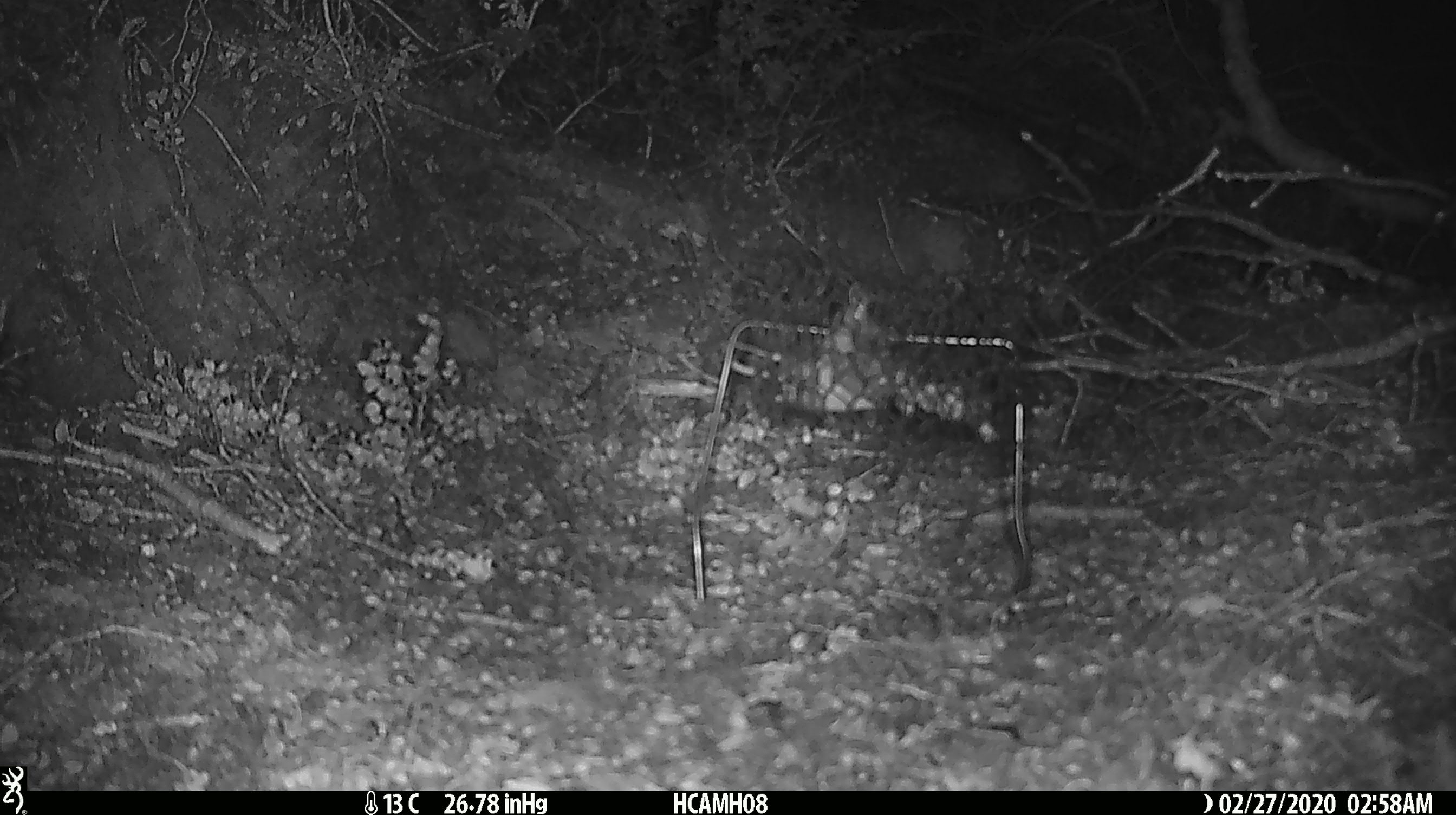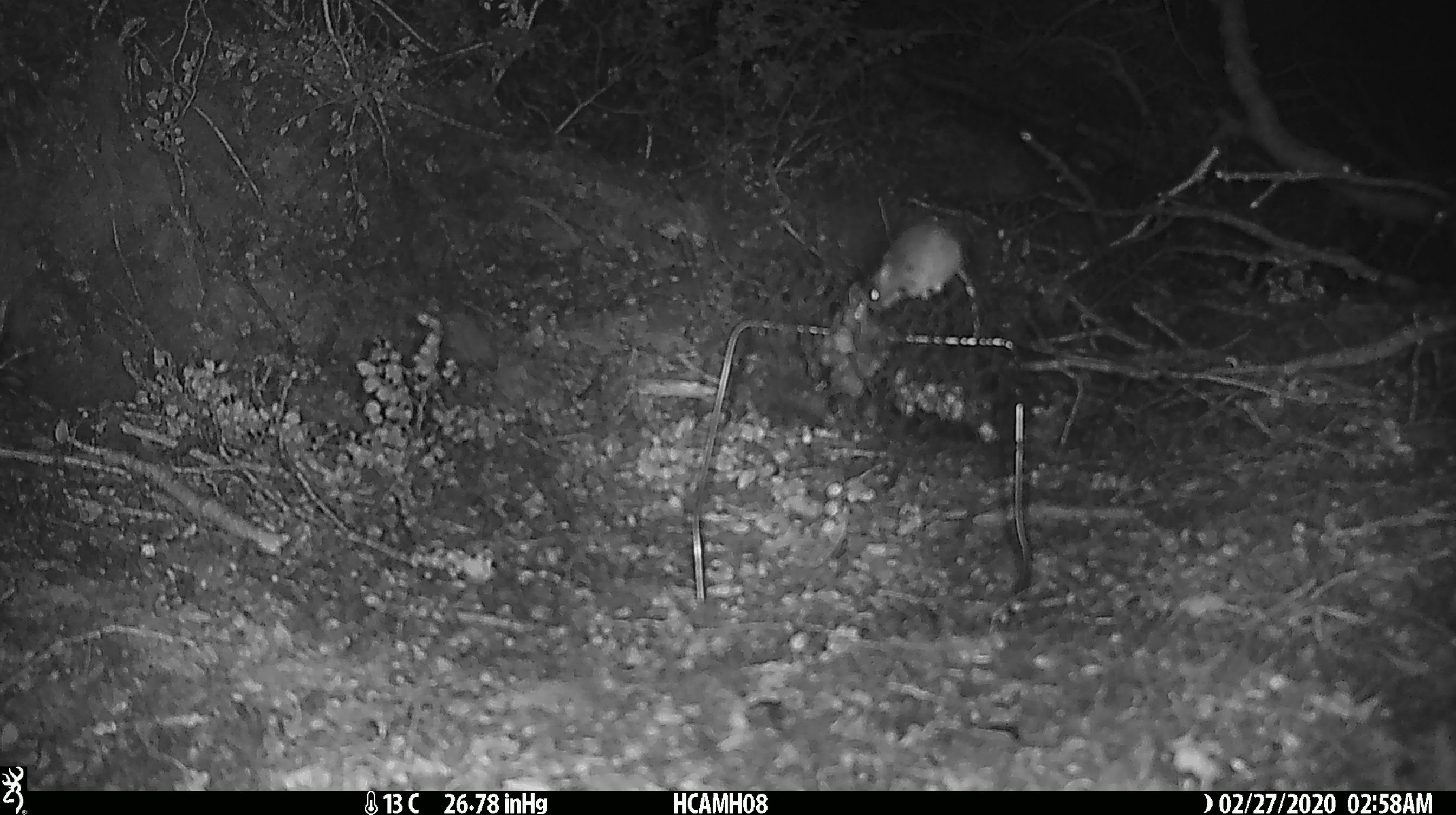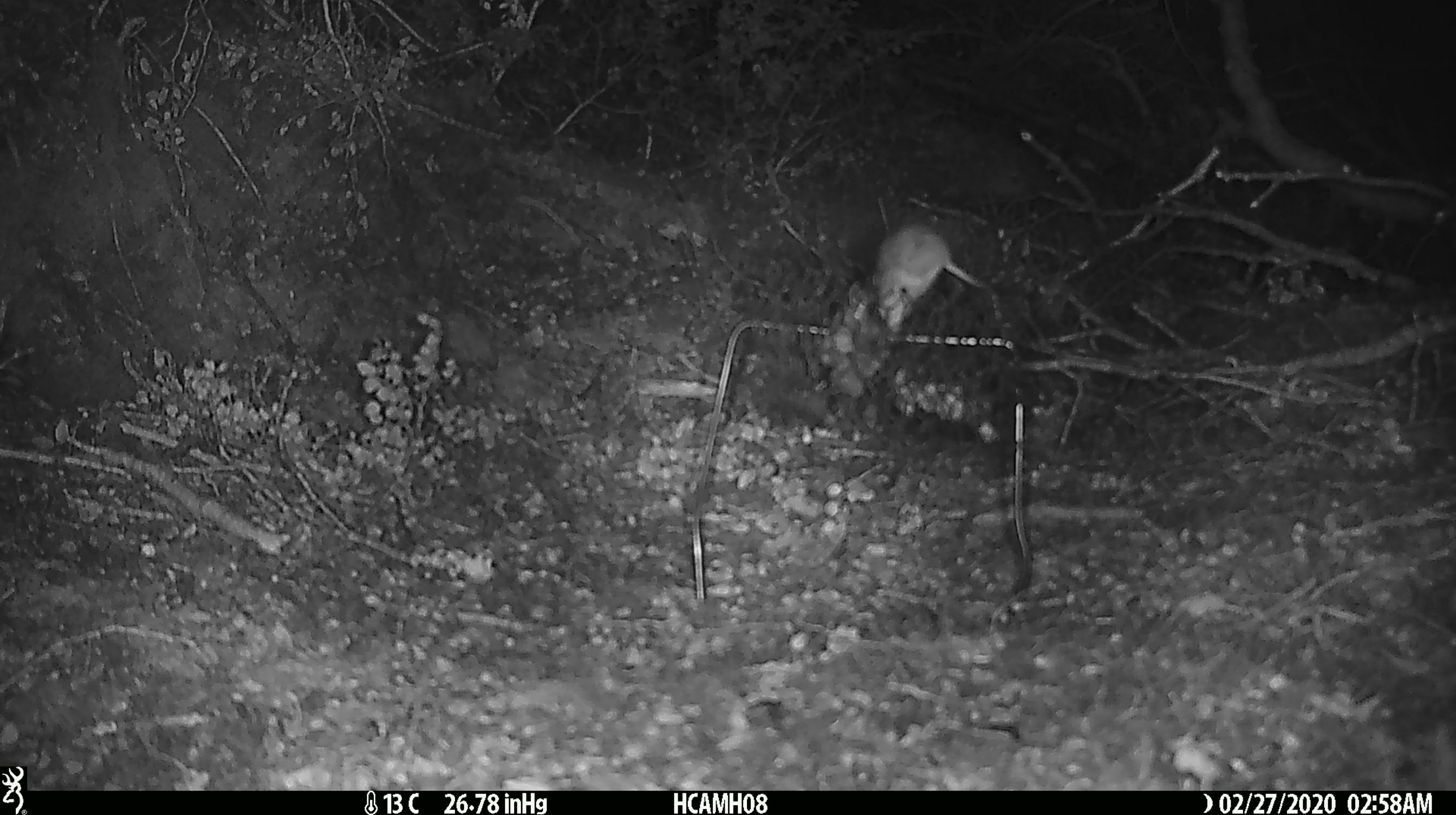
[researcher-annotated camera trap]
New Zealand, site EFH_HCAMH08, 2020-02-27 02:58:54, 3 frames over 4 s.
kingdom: Animalia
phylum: Chordata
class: Mammalia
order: Rodentia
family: Muridae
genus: Mus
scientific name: Mus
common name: mouse